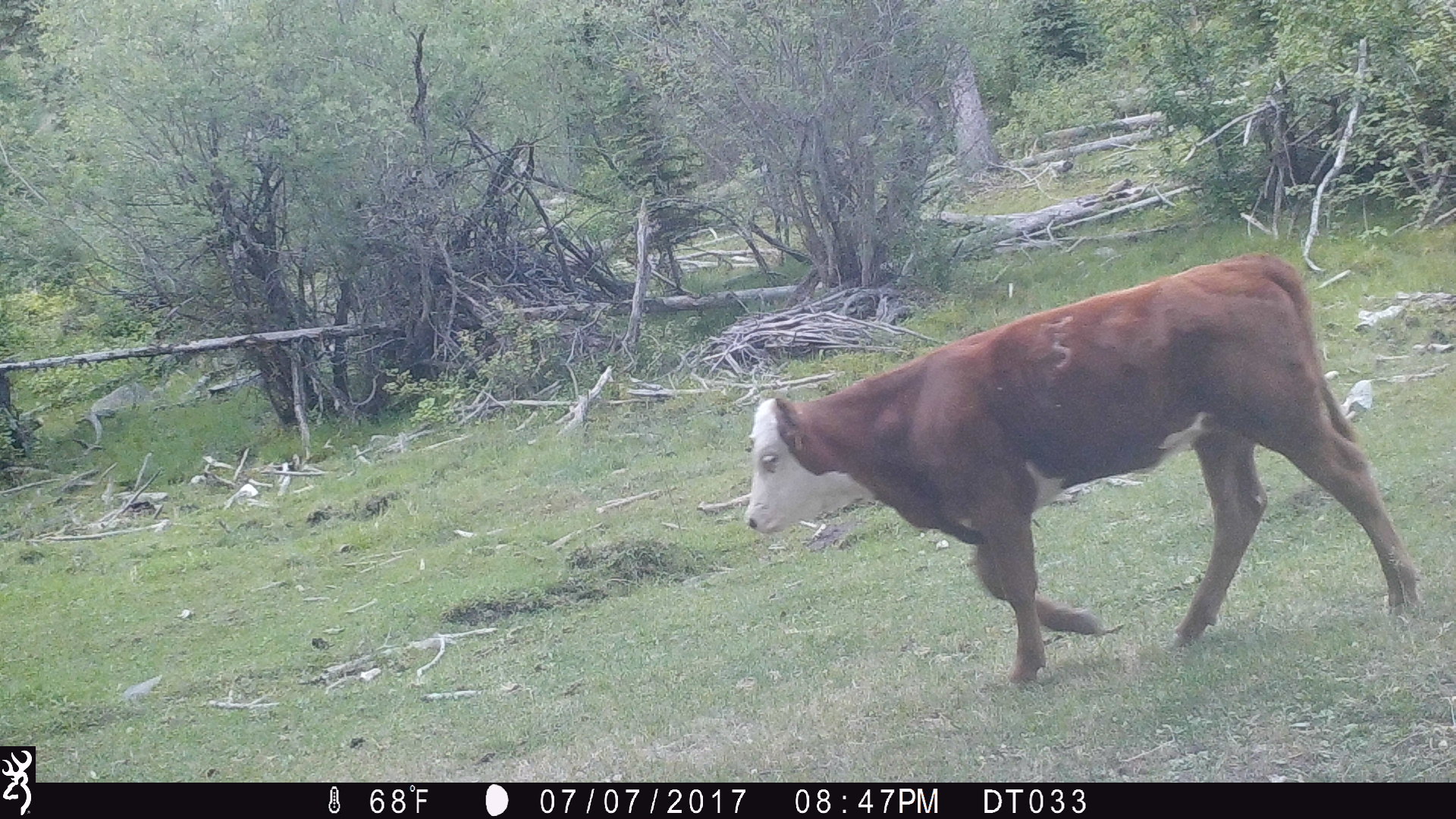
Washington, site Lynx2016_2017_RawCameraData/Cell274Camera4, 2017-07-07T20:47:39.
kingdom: Animalia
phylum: Chordata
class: Mammalia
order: Artiodactyla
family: Bovidae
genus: Bos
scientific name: Bos taurus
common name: domestic cattle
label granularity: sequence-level